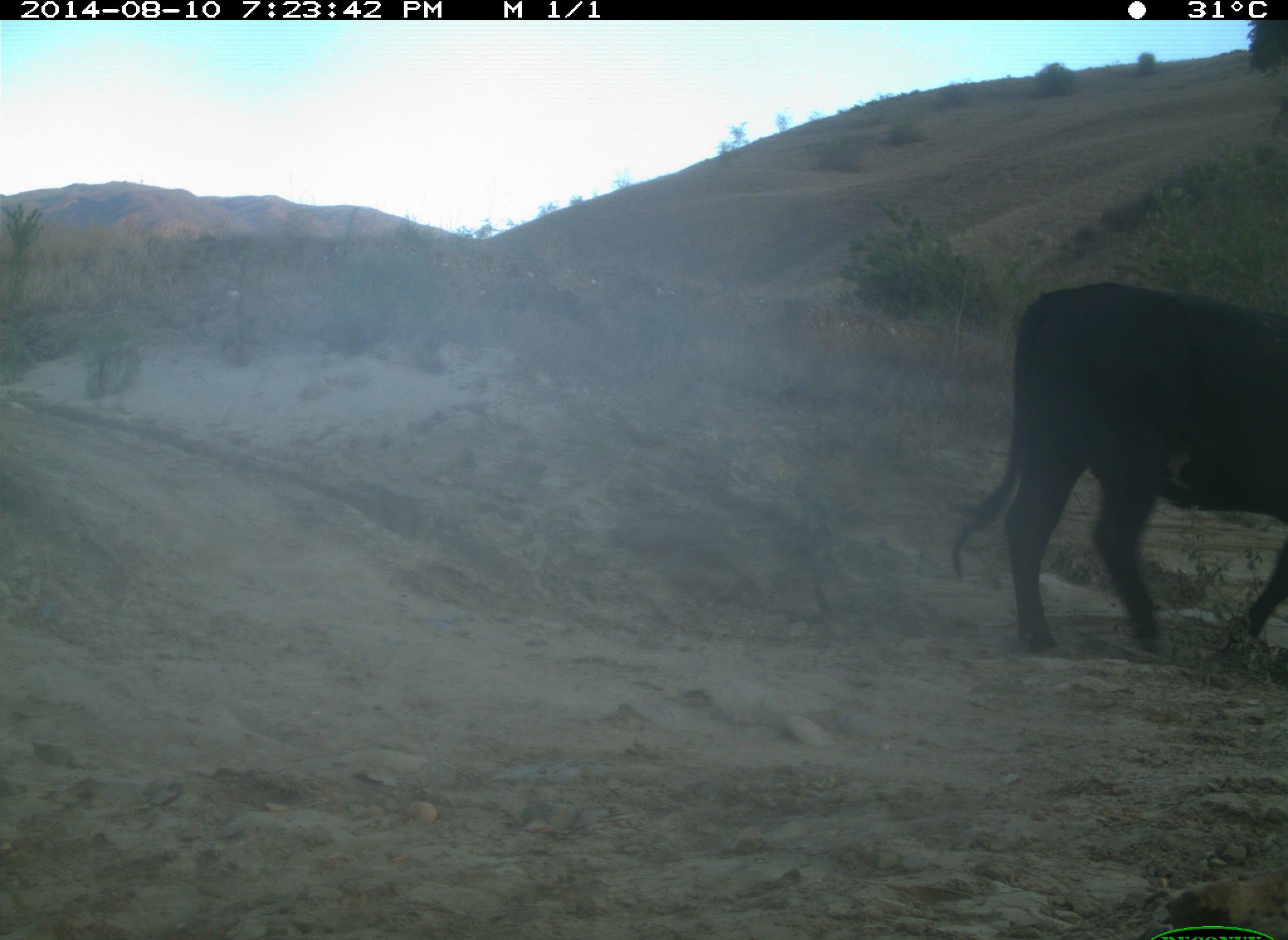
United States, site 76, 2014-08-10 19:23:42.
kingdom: Animalia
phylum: Chordata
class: Mammalia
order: Artiodactyla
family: Bovidae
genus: Bos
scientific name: Bos taurus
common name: cow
Cow (Bos taurus).